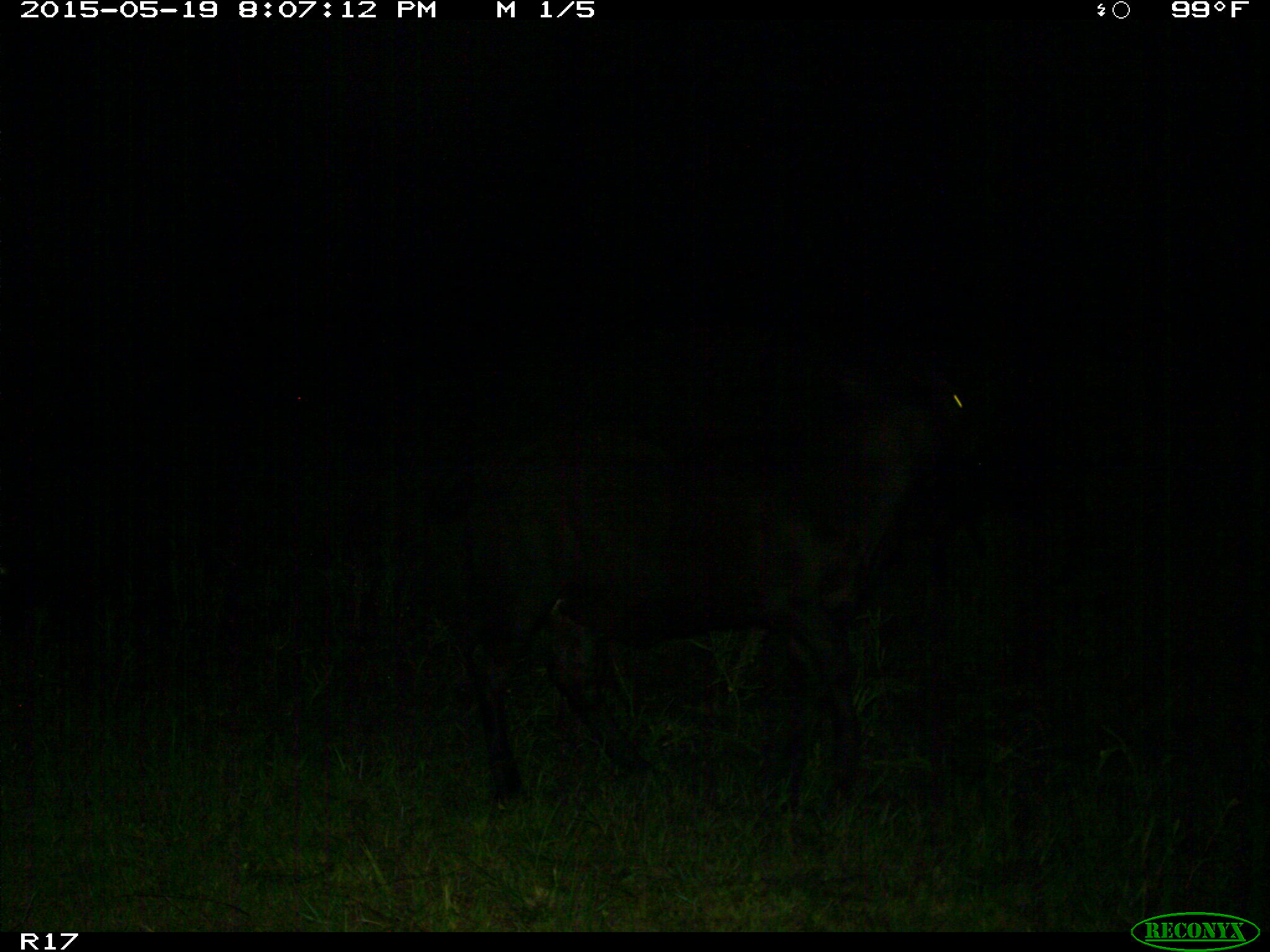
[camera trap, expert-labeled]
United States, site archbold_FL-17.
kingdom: Animalia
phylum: Chordata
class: Mammalia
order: Artiodactyla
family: Bovidae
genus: Bos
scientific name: Bos taurus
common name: domestic cow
Bos taurus (domestic cow).